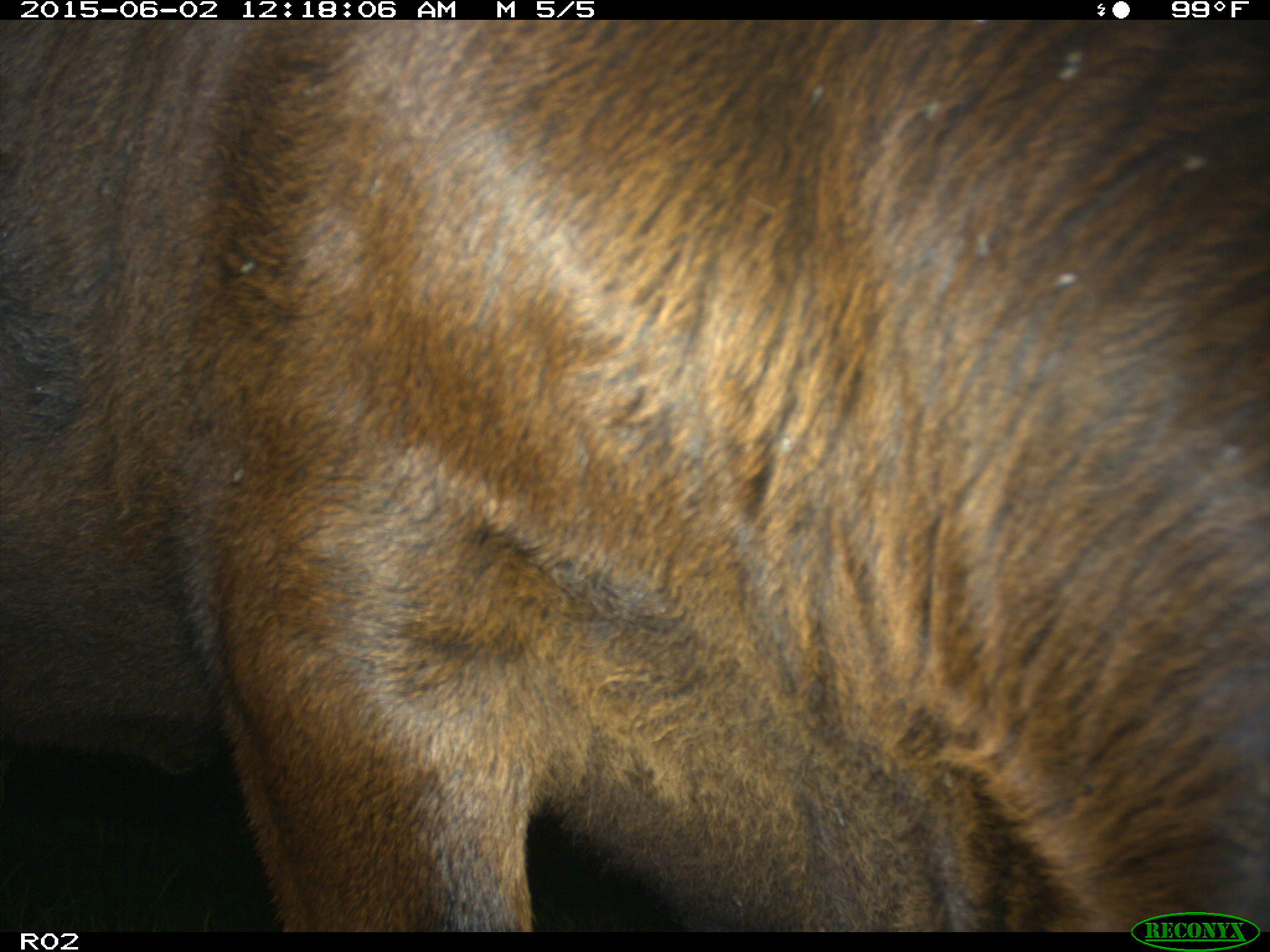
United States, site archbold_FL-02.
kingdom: Animalia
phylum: Chordata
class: Mammalia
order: Artiodactyla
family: Bovidae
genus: Bos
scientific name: Bos taurus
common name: domestic cow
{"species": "Bos taurus (domestic cow)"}